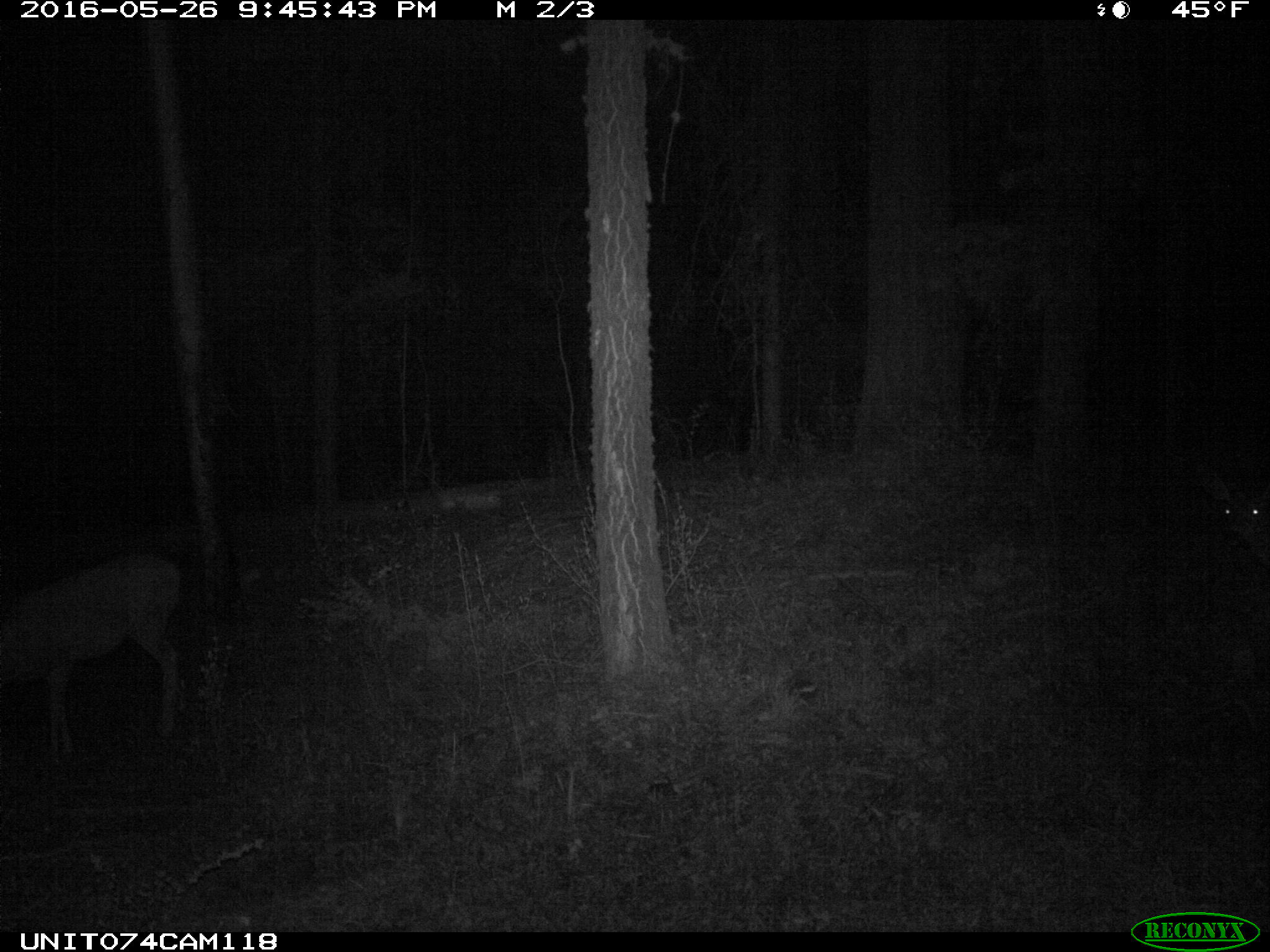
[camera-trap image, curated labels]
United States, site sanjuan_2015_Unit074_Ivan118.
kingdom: Animalia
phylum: Chordata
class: Mammalia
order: Artiodactyla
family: Cervidae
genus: Odocoileus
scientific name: Odocoileus hemionus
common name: mule deer